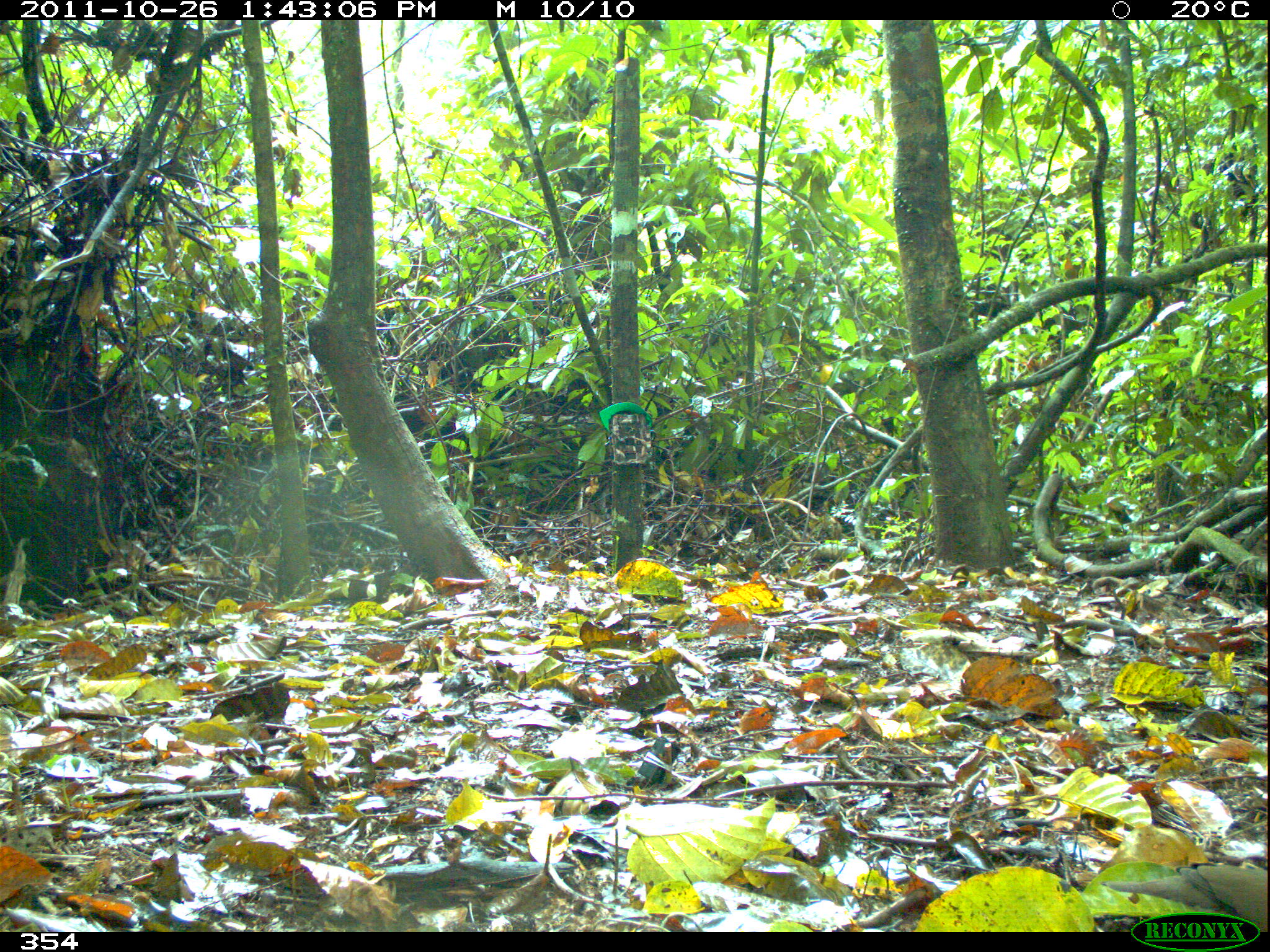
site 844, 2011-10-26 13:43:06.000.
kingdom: Animalia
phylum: Chordata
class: Aves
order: Columbiformes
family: Columbidae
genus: Leptotila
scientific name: Leptotila verreauxi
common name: white-tipped dove